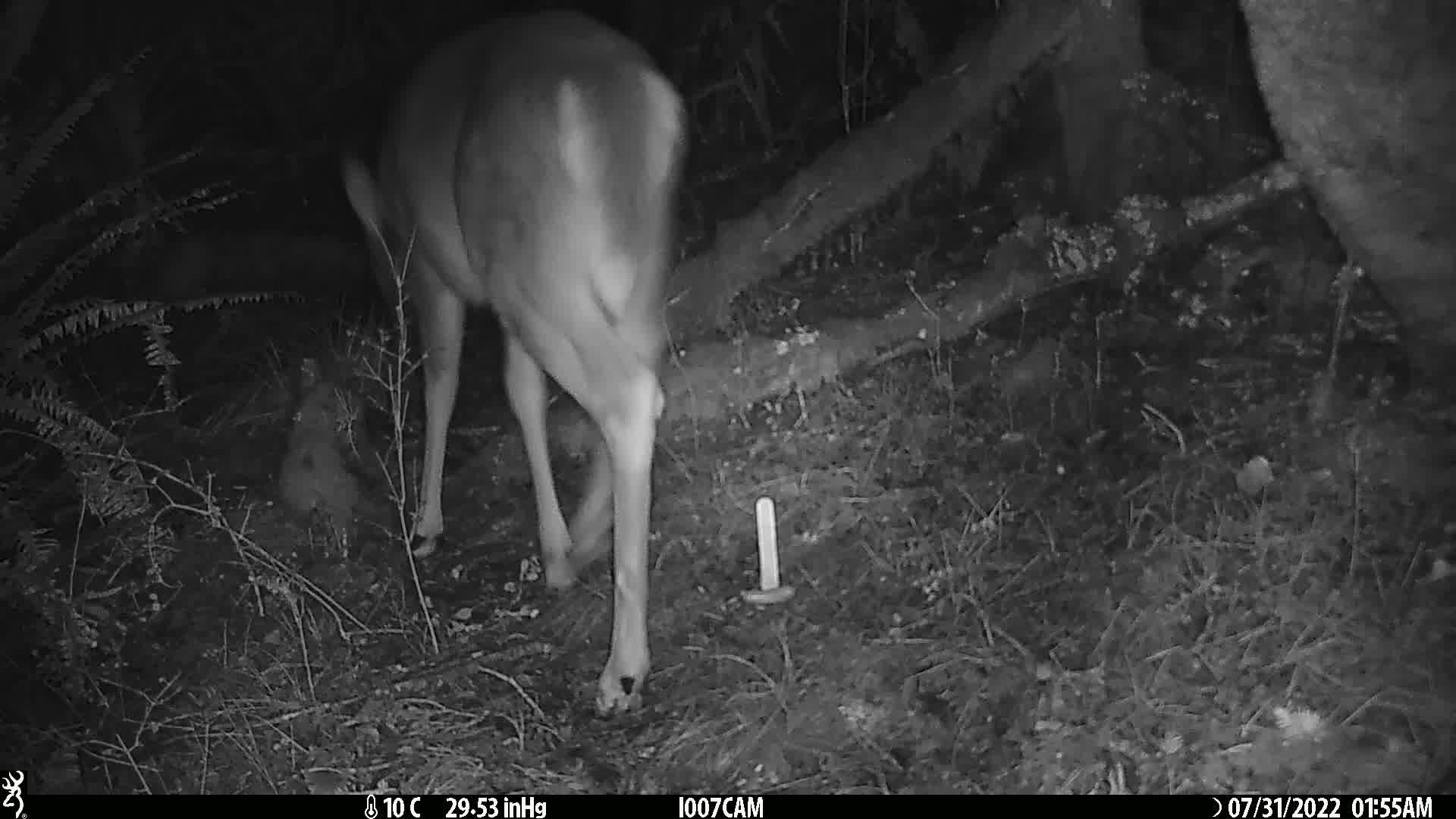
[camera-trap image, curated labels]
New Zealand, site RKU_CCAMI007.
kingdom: Animalia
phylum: Chordata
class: Mammalia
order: Artiodactyla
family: Cervidae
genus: Odocoileus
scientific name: Odocoileus virginianus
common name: white-tailed deer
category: white tailed deer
White tailed deer (white-tailed deer) (Odocoileus virginianus).